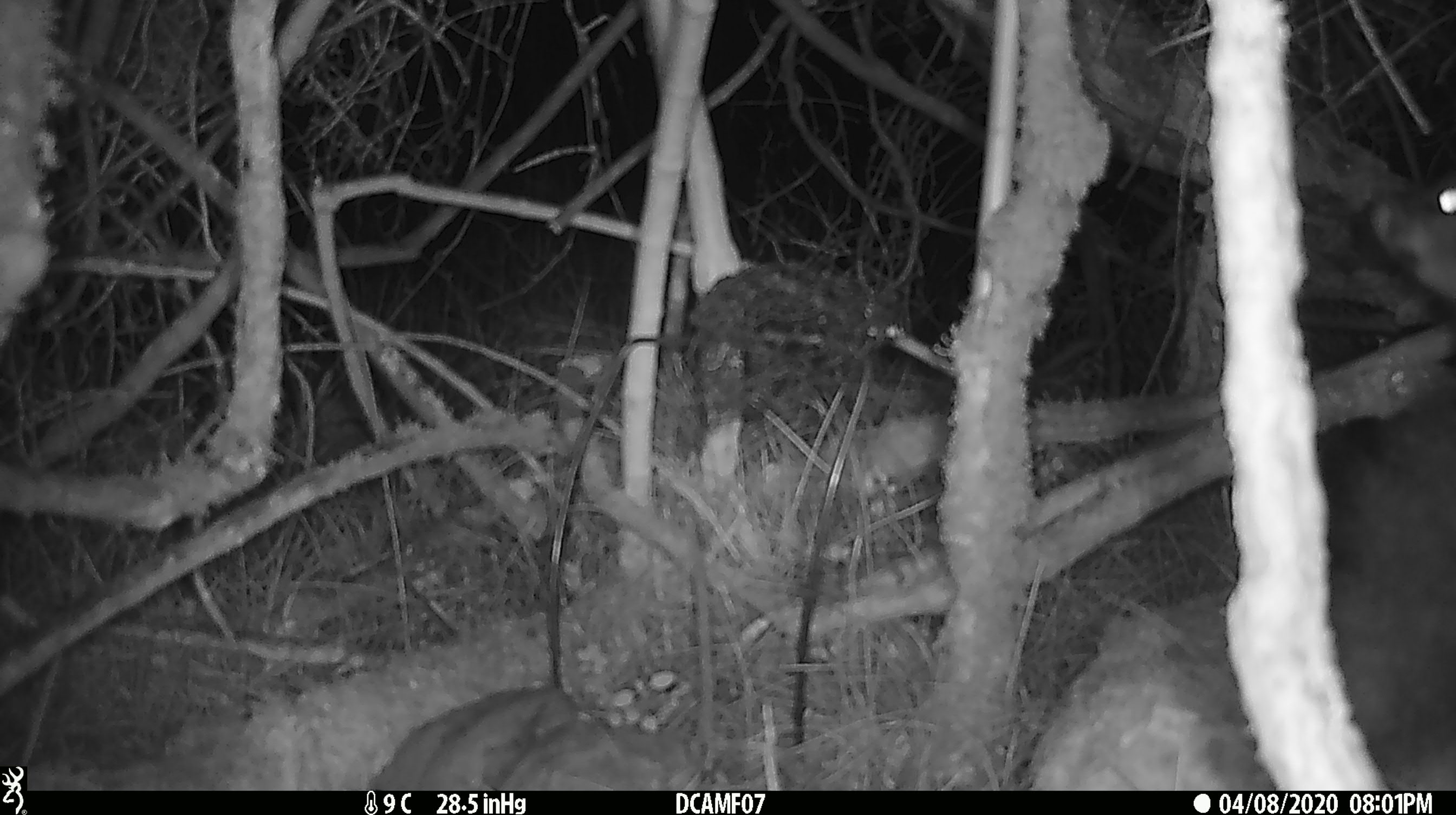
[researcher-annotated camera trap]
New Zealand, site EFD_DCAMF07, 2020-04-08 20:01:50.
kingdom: Animalia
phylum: Chordata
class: Mammalia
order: Diprotodontia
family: Phalangeridae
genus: Trichosurus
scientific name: Trichosurus vulpecula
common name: common brushtail possum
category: possum